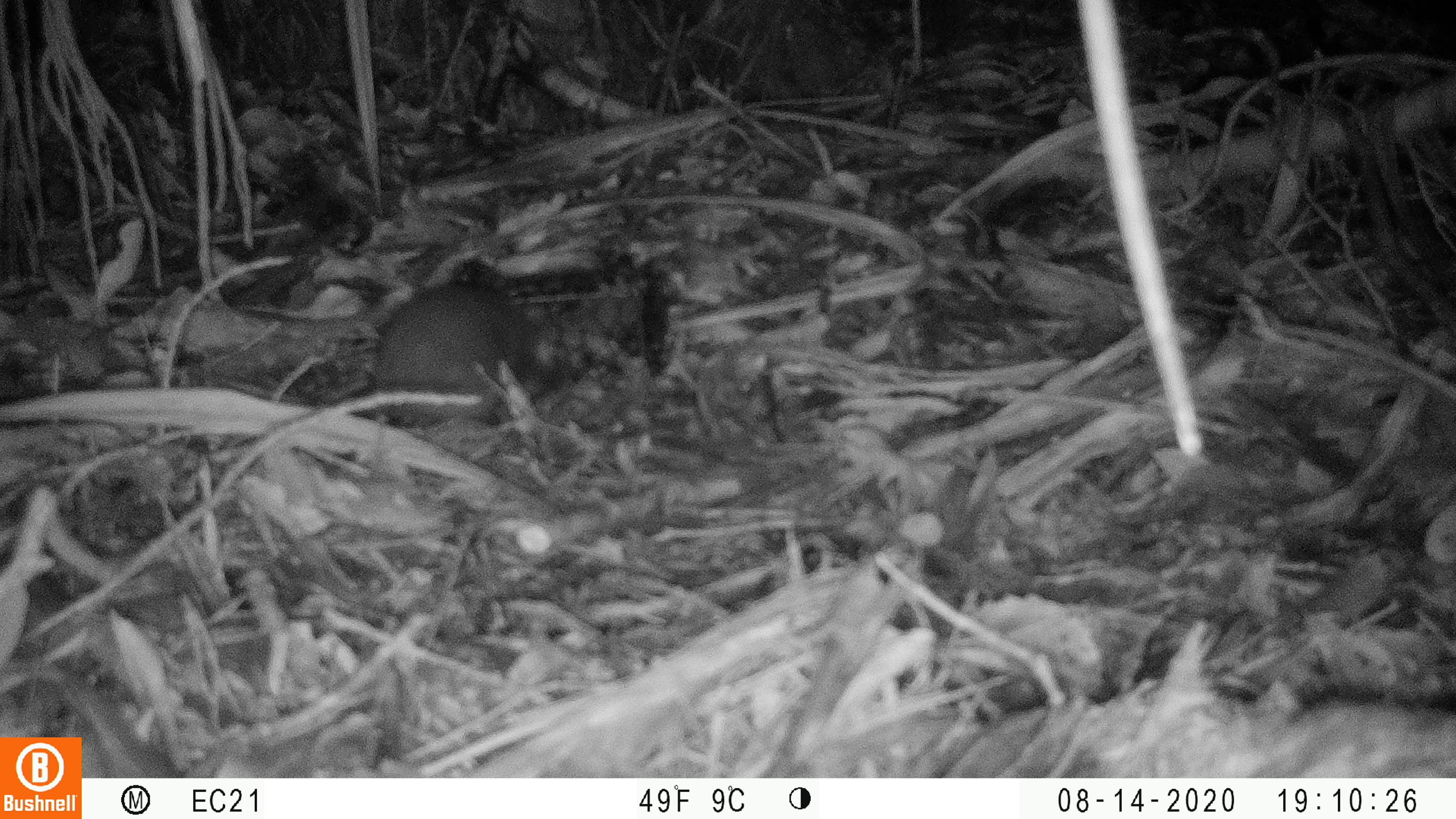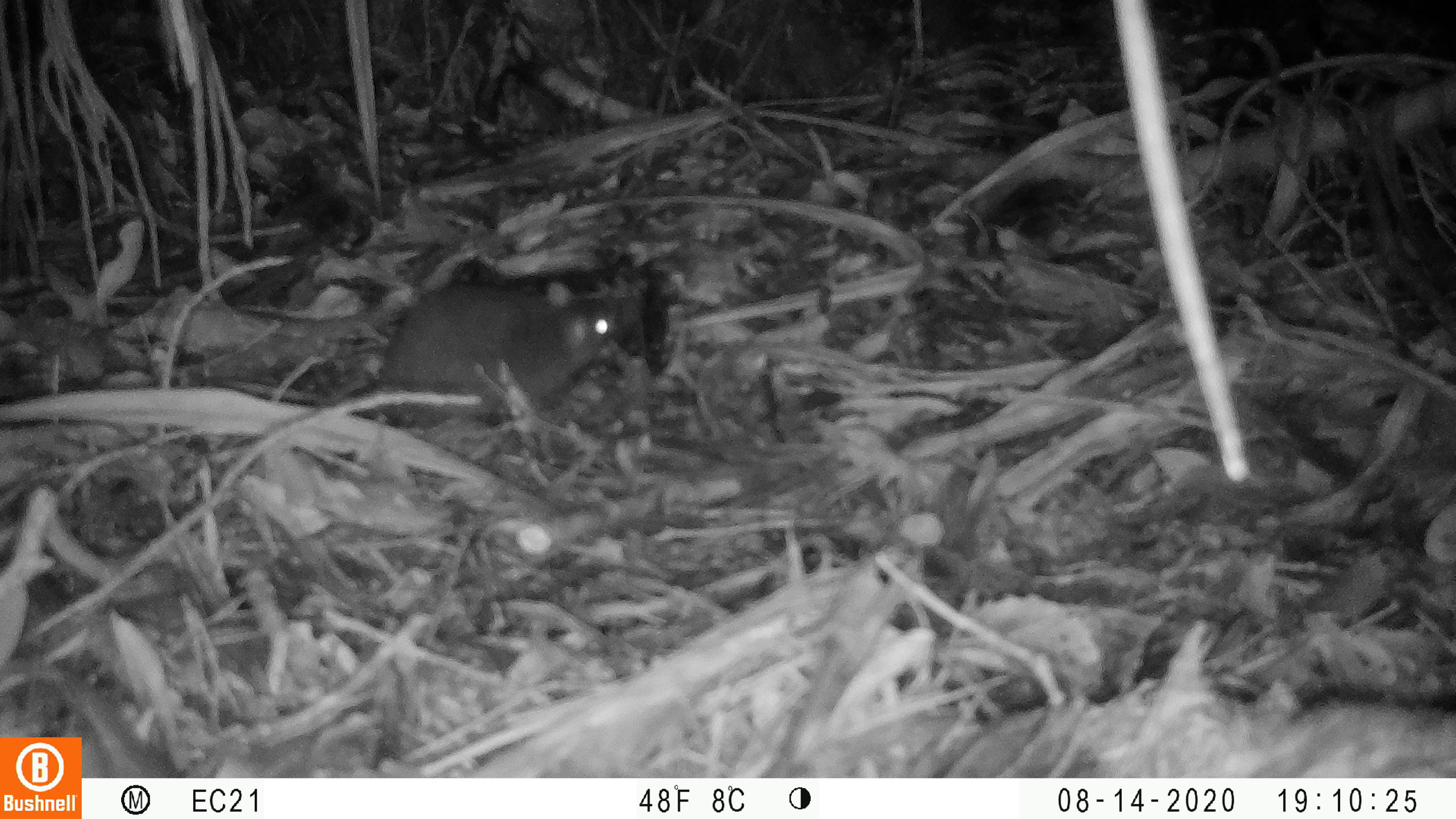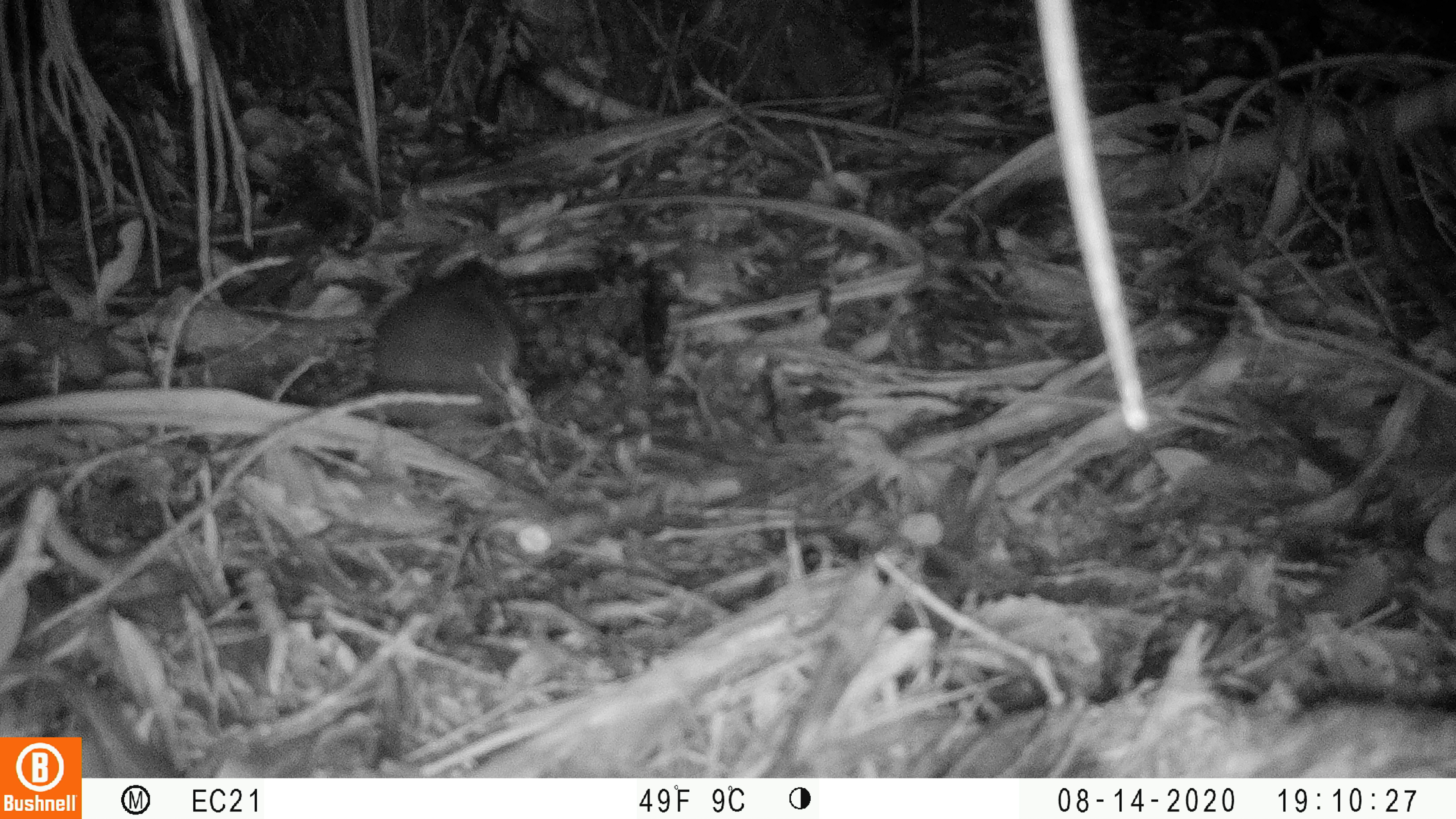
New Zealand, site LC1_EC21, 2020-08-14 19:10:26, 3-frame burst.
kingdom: Animalia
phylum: Chordata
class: Mammalia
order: Rodentia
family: Muridae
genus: Rattus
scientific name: Rattus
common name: rat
Rat (Rattus).